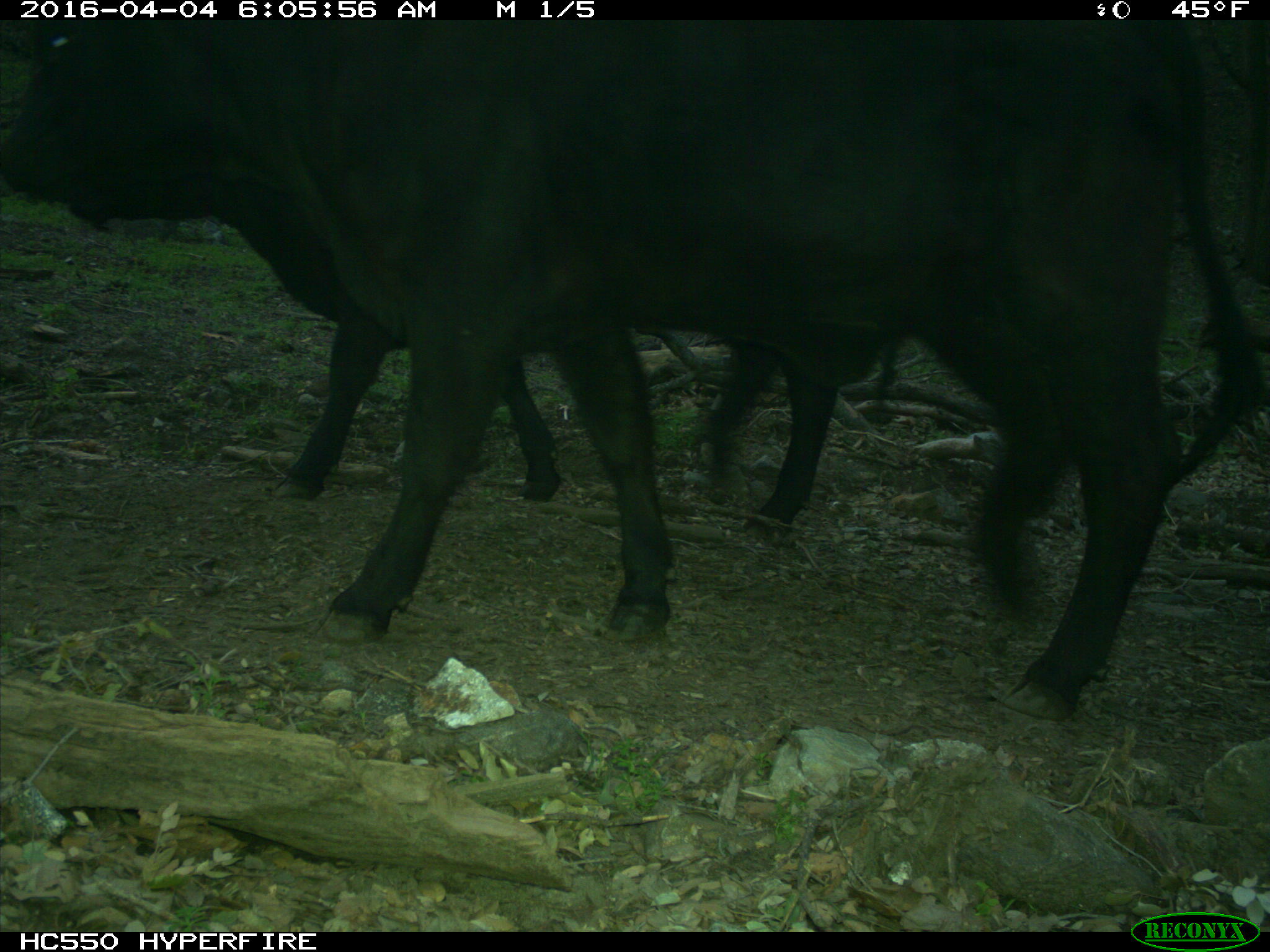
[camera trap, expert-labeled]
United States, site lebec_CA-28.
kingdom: Animalia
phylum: Chordata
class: Mammalia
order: Artiodactyla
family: Bovidae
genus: Bos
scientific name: Bos taurus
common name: domestic cow